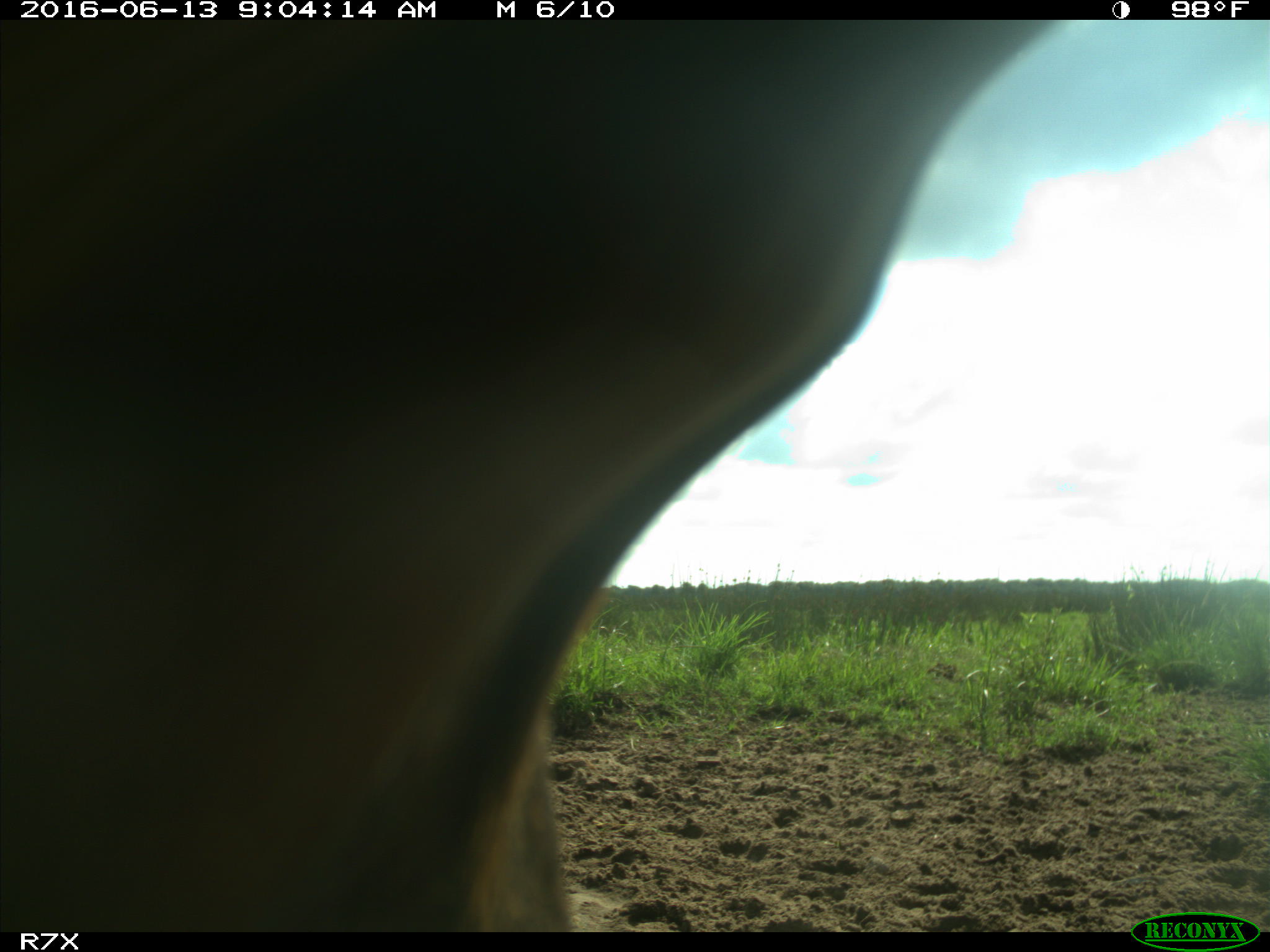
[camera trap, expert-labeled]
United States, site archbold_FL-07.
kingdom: Animalia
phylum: Chordata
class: Mammalia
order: Artiodactyla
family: Bovidae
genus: Bos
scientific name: Bos taurus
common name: domestic cow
Bos taurus (domestic cow).